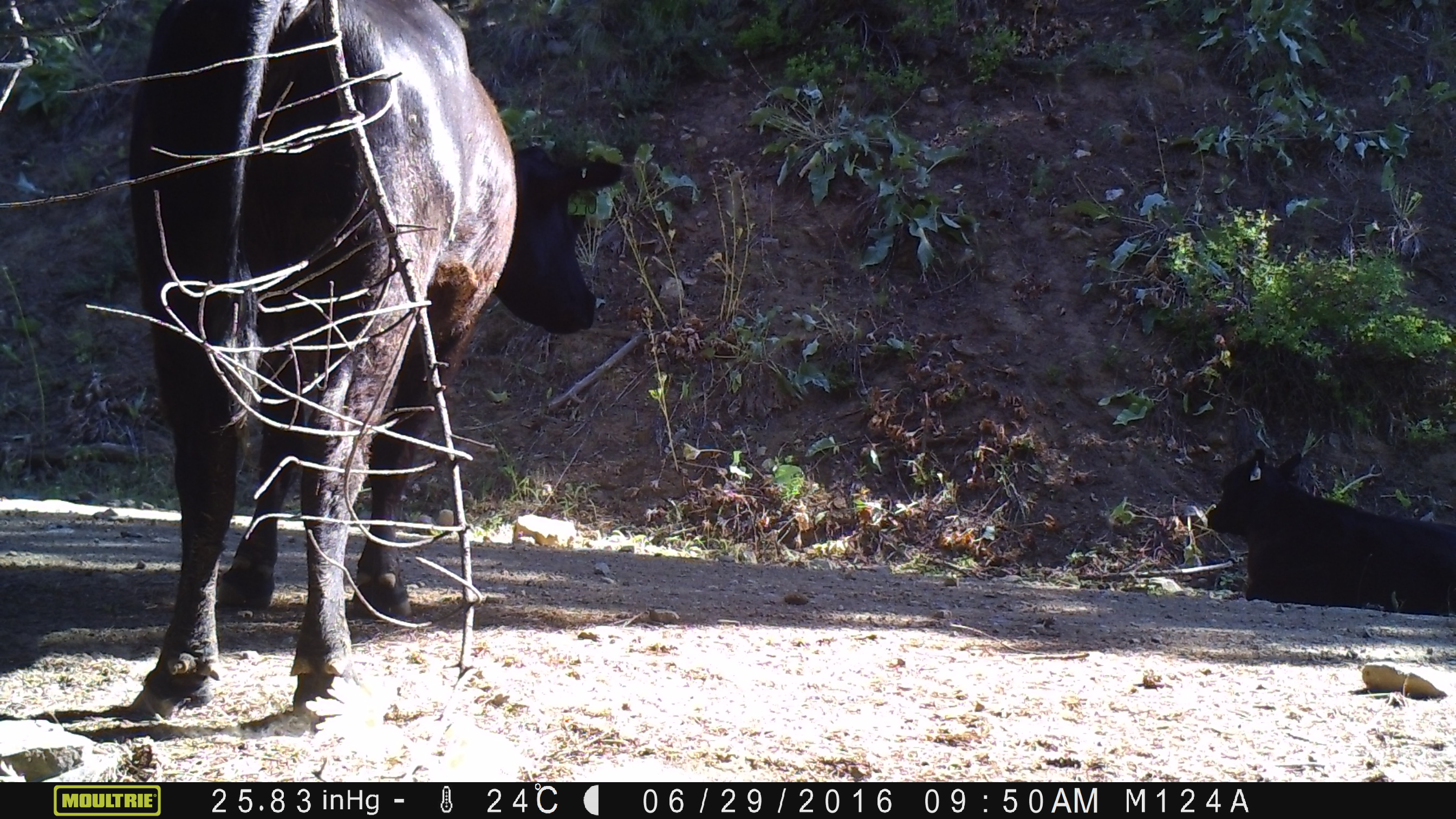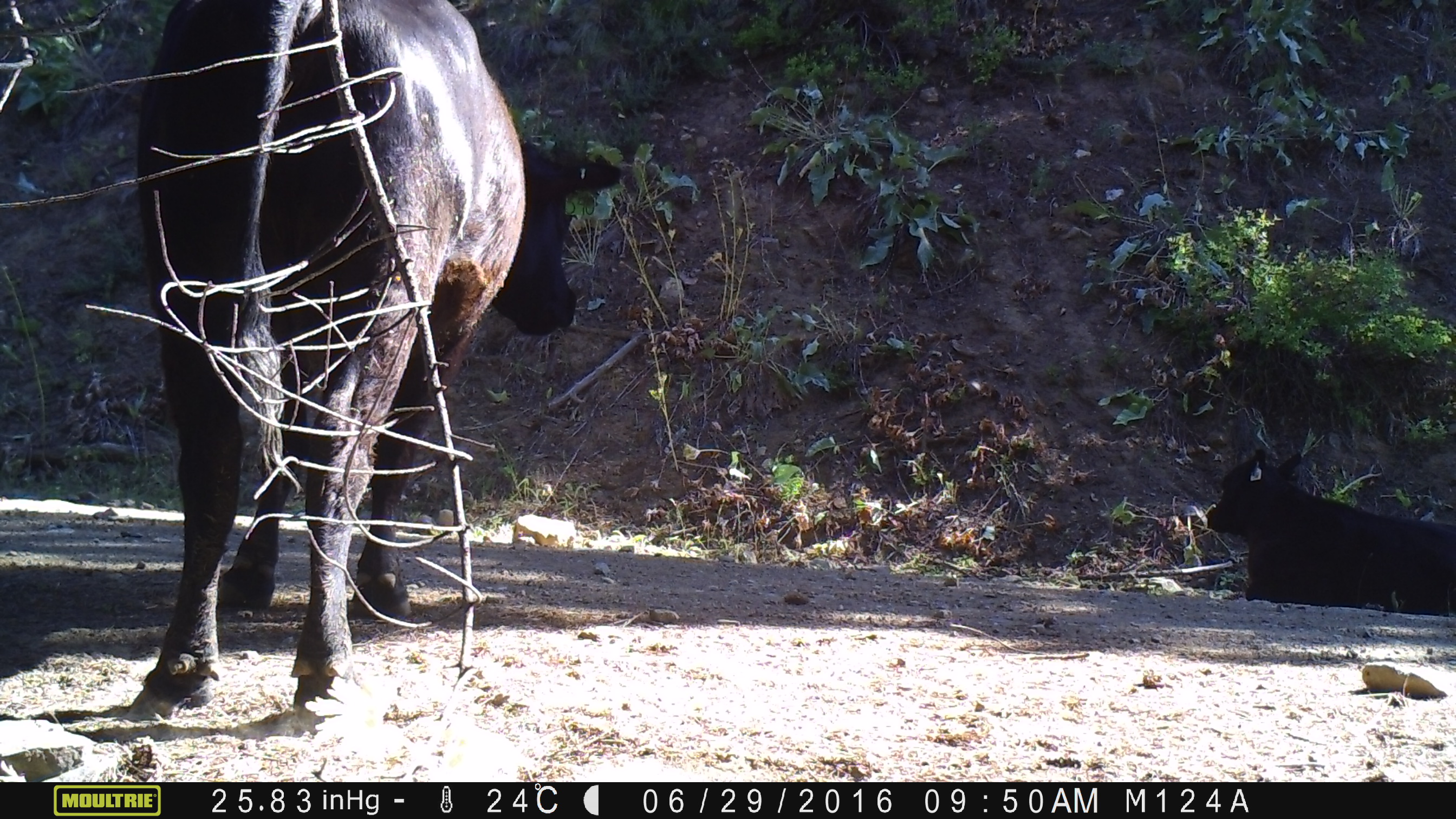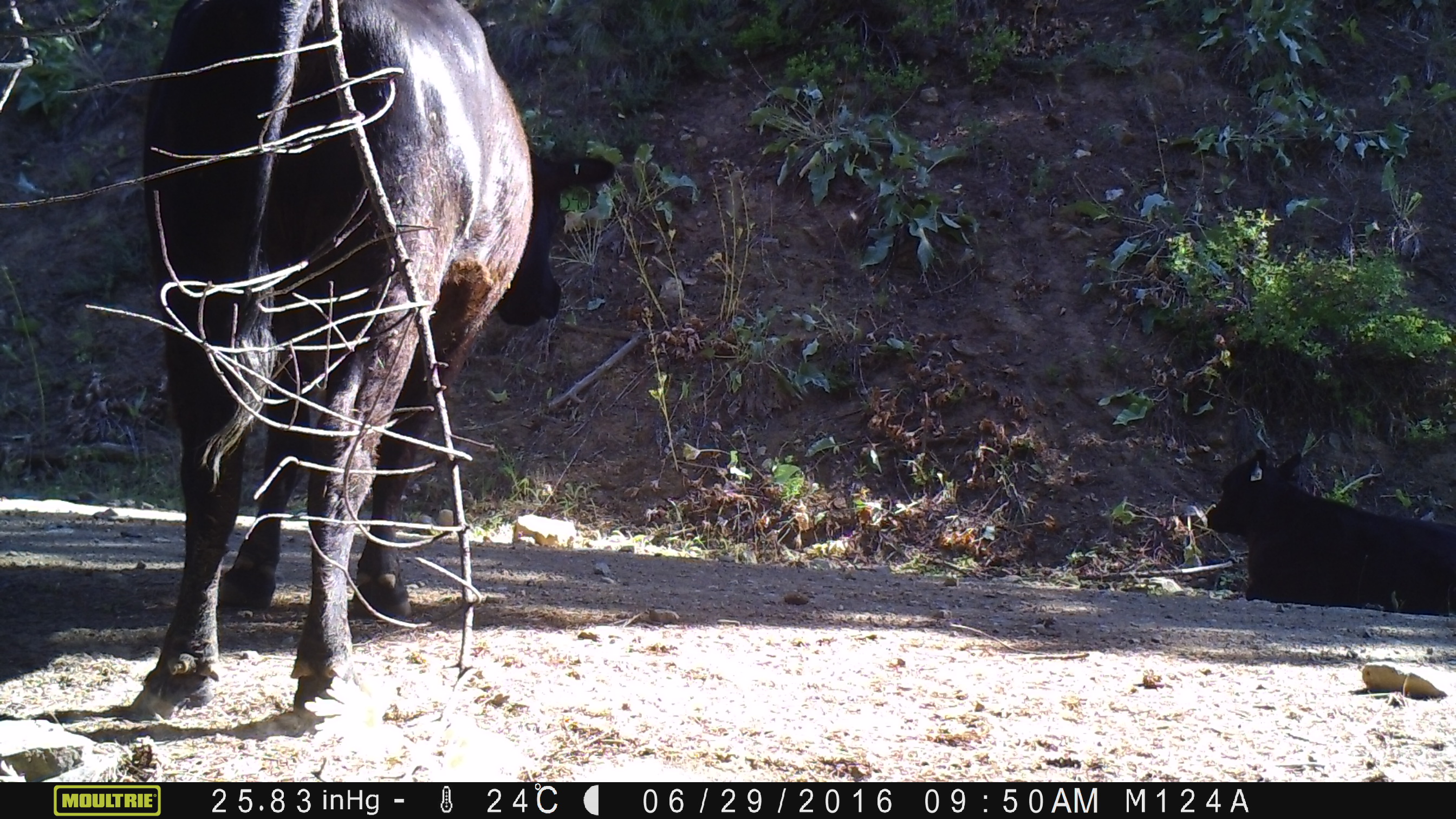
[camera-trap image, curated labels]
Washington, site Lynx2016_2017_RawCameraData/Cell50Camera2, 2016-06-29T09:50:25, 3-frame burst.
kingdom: Animalia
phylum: Chordata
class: Mammalia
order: Artiodactyla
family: Bovidae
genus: Bos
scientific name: Bos taurus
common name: domestic cattle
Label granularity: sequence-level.